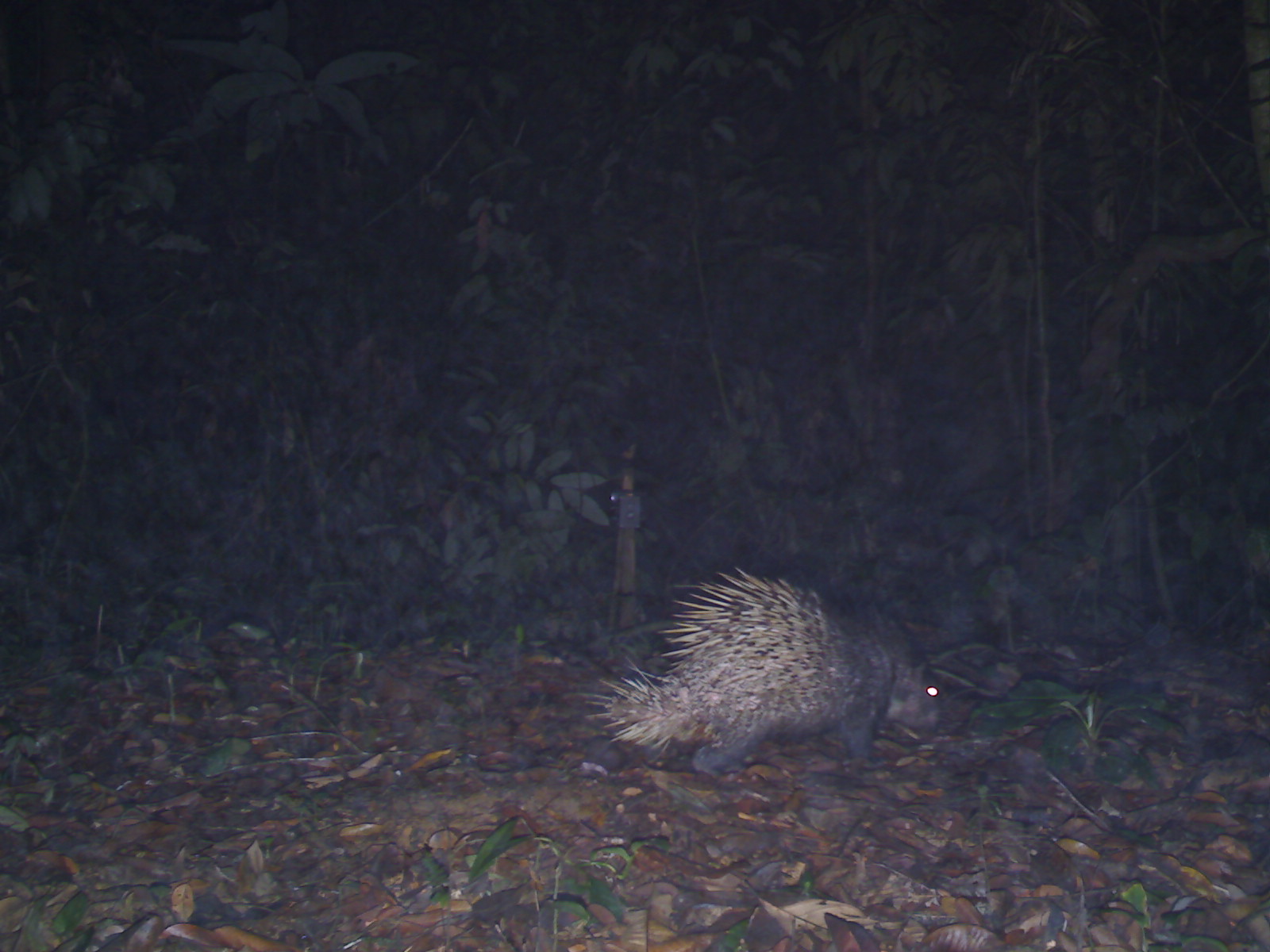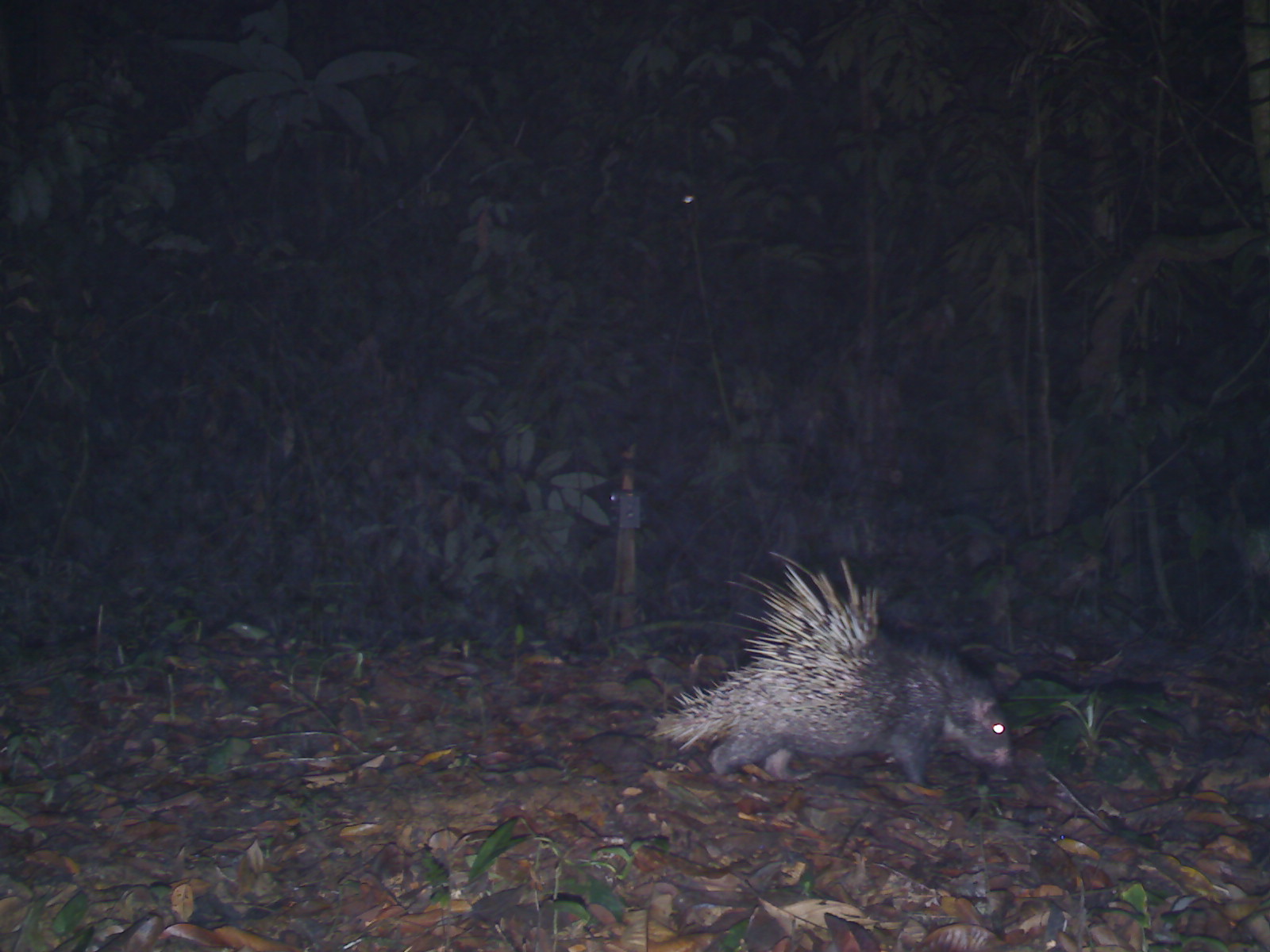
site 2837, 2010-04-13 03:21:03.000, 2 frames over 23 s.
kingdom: Animalia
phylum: Chordata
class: Mammalia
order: Rodentia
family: Hystricidae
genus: Hystrix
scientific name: Hystrix brachyura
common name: east asian porcupine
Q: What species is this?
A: Hystrix brachyura (east asian porcupine).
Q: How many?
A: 1.